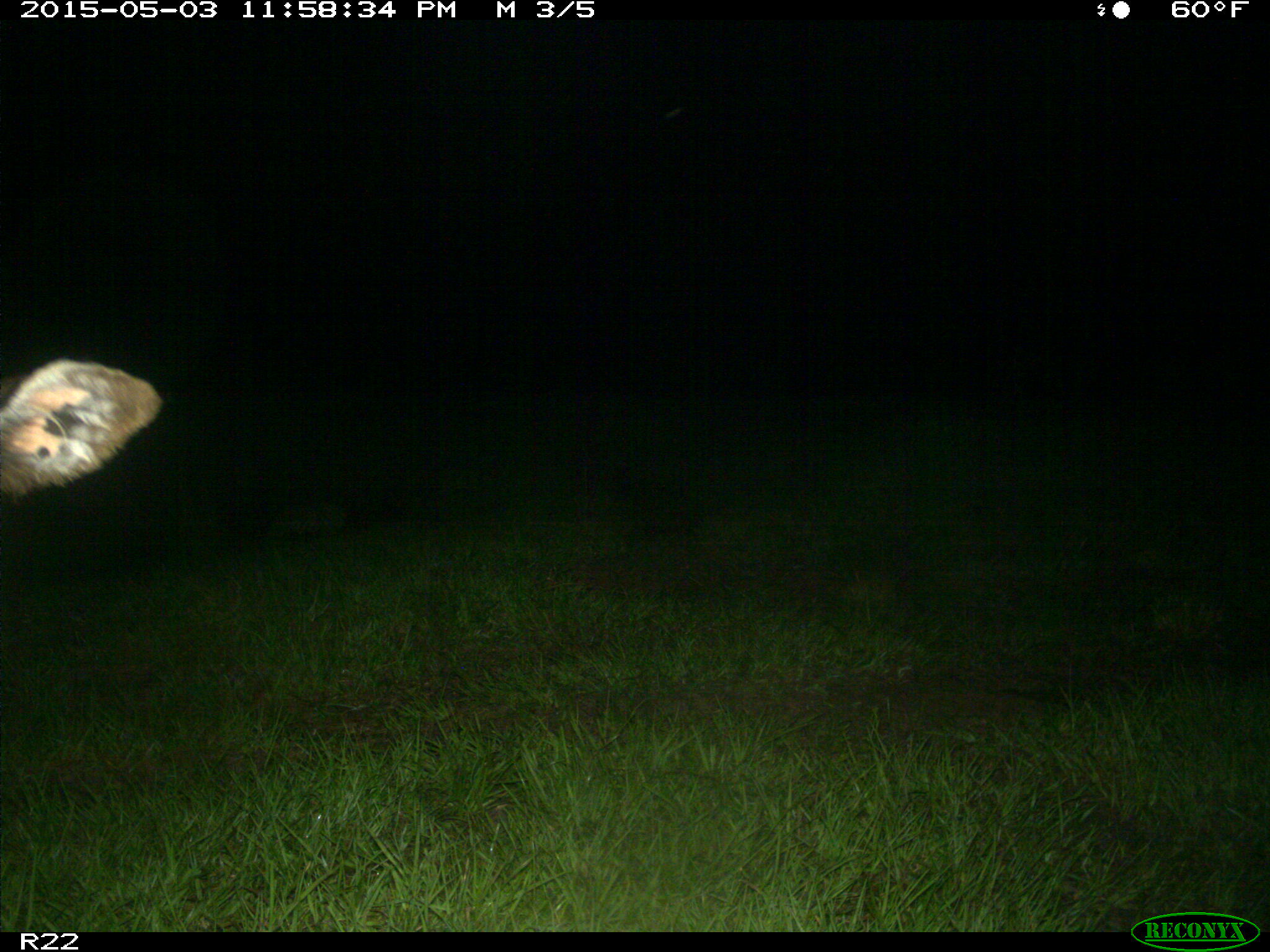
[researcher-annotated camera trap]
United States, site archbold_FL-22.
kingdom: Animalia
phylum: Chordata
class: Mammalia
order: Artiodactyla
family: Bovidae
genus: Bos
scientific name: Bos taurus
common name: domestic cow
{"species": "Bos taurus (domestic cow)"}